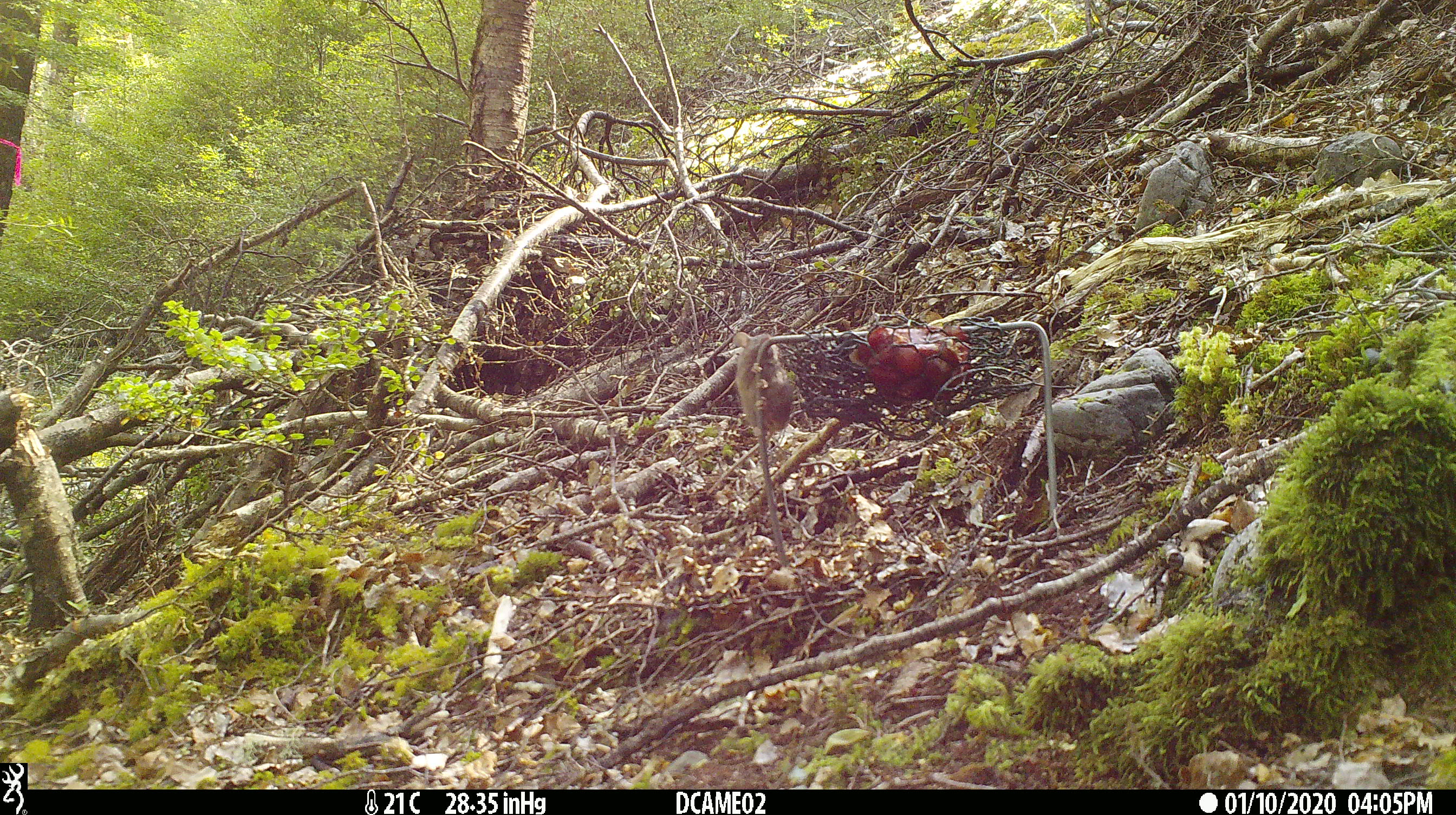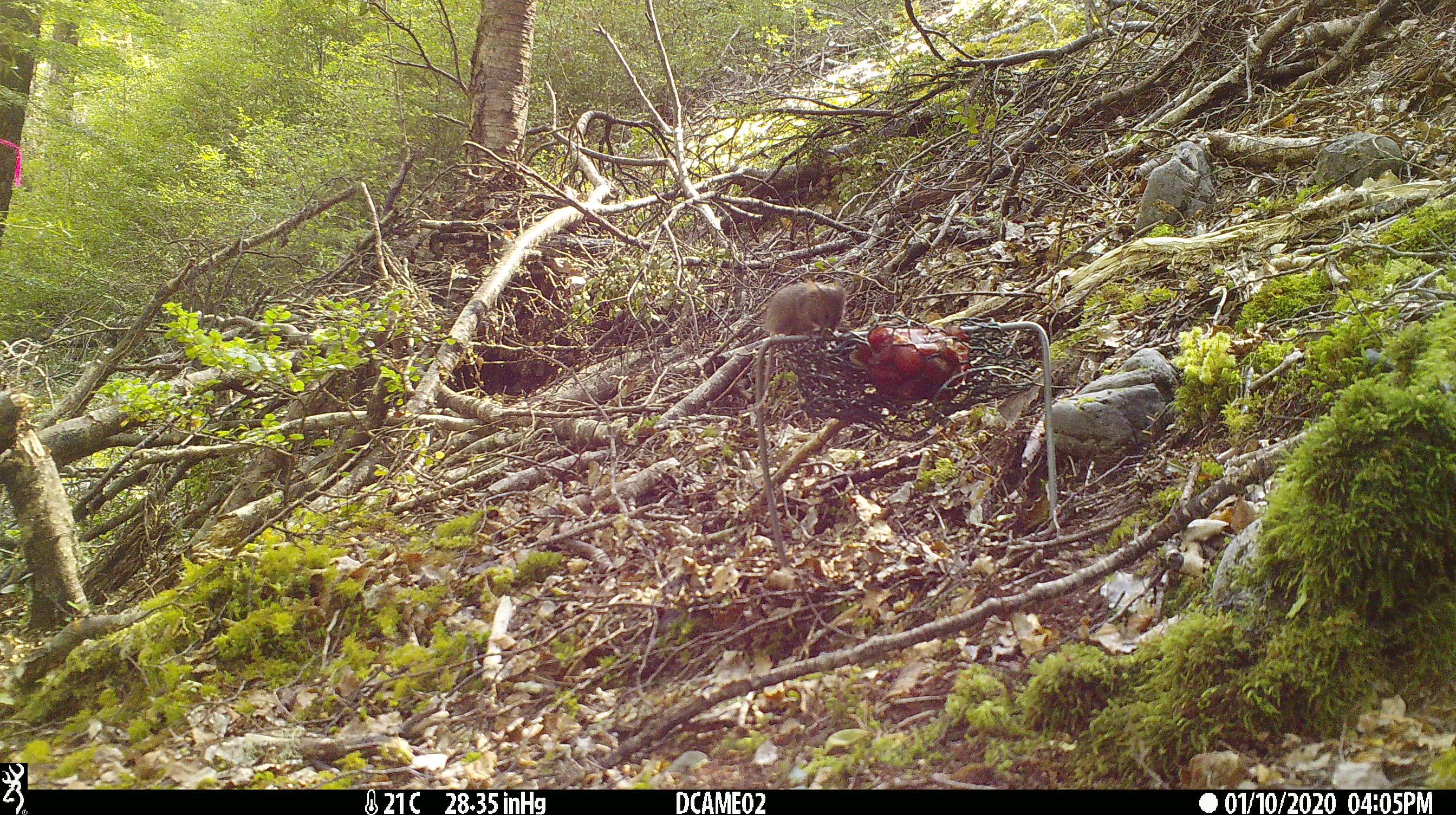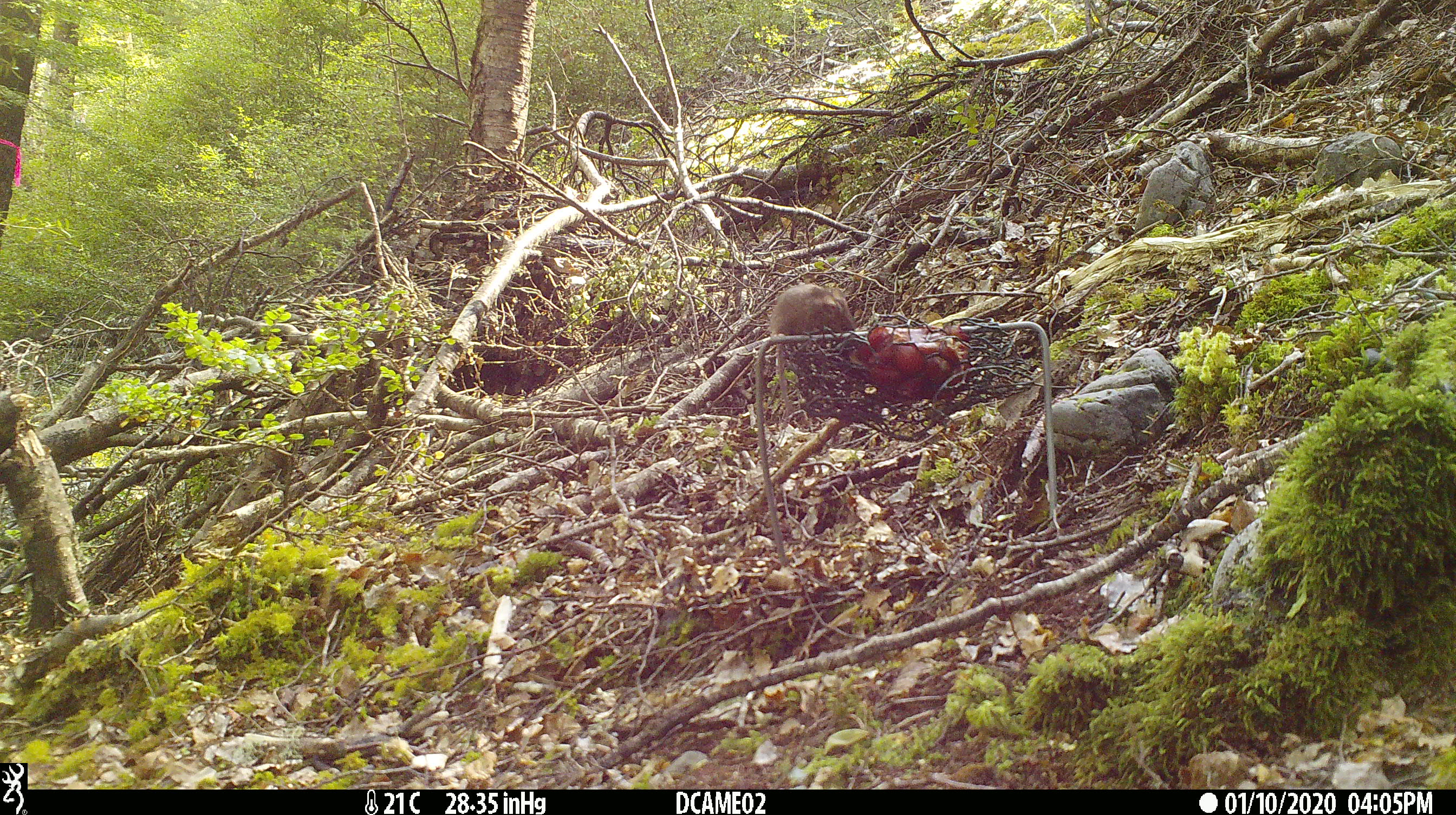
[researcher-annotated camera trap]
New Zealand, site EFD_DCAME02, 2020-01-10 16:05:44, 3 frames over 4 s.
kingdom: Animalia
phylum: Chordata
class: Mammalia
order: Rodentia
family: Muridae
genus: Mus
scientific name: Mus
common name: mouse